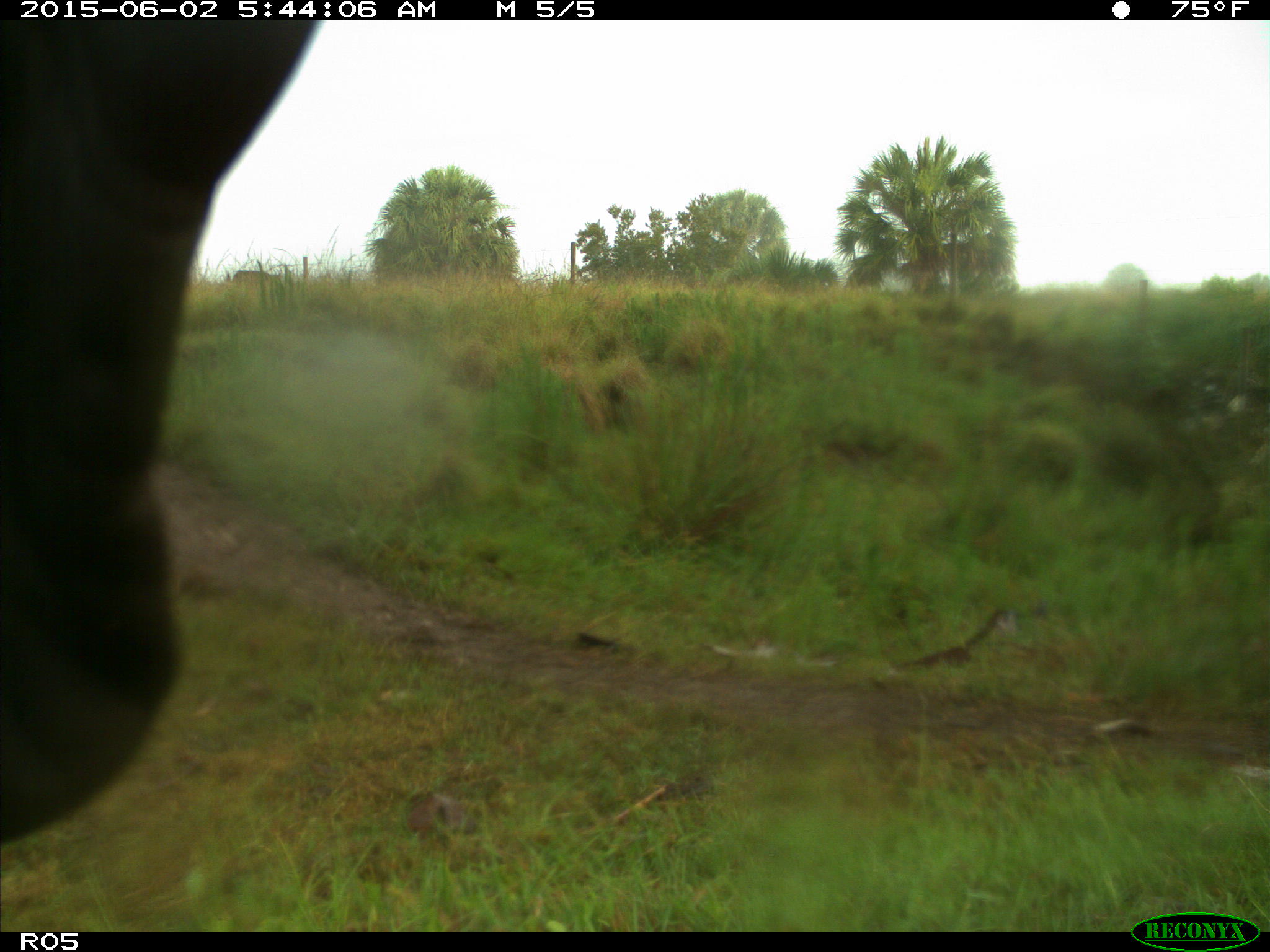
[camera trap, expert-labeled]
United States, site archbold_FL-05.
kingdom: Animalia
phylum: Chordata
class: Mammalia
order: Artiodactyla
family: Bovidae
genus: Bos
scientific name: Bos taurus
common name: domestic cow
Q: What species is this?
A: Bos taurus (domestic cow).